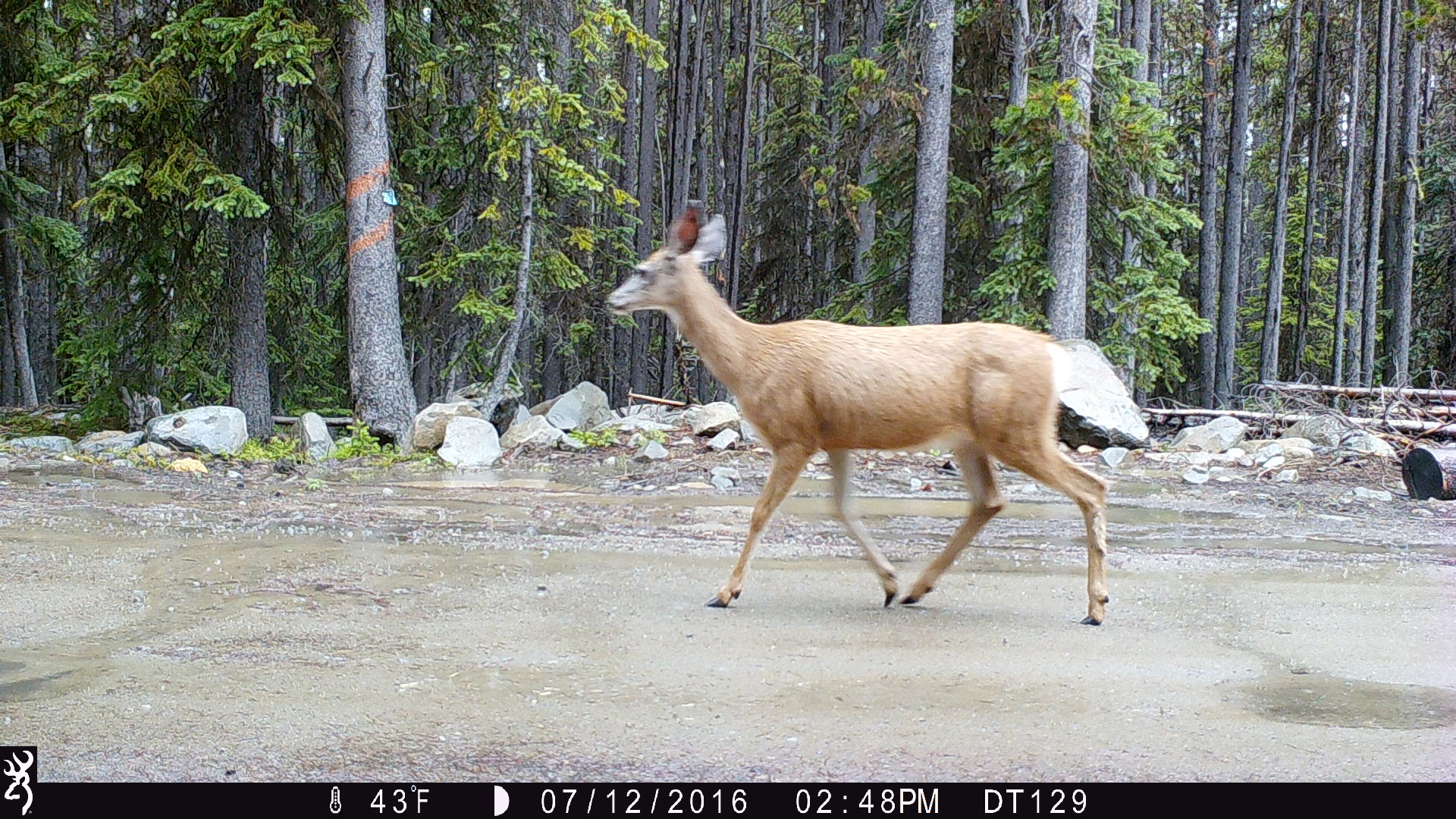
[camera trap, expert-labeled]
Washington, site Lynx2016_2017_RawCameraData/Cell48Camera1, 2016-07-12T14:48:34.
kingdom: Animalia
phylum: Chordata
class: Mammalia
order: Artiodactyla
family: Cervidae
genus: Odocoileus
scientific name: Odocoileus hemionus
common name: mule deer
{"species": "Odocoileus hemionus (mule deer)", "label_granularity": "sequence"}